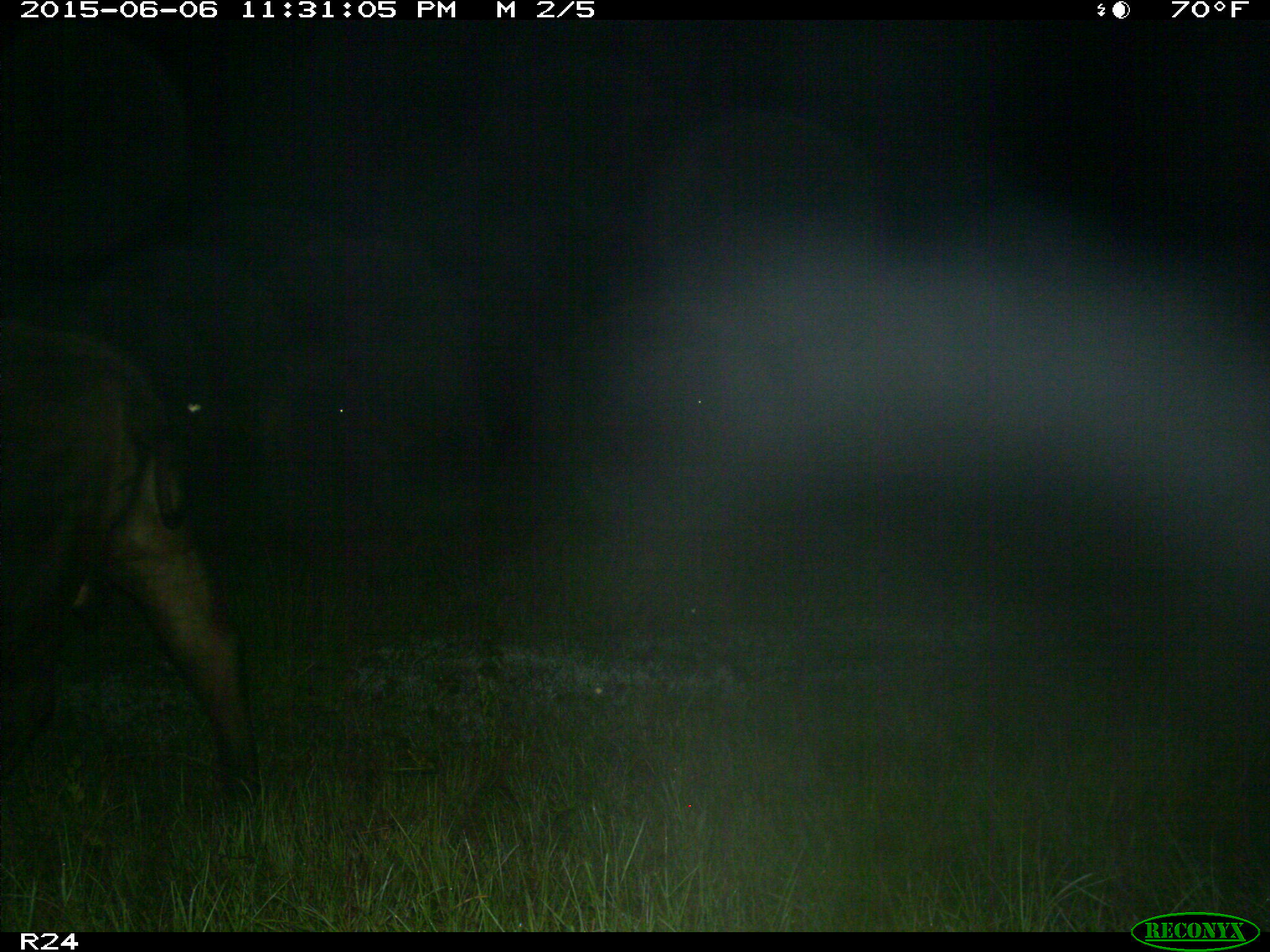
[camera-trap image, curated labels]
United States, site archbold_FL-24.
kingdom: Animalia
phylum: Chordata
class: Mammalia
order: Artiodactyla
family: Bovidae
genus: Bos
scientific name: Bos taurus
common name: domestic cow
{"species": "Bos taurus (domestic cow)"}